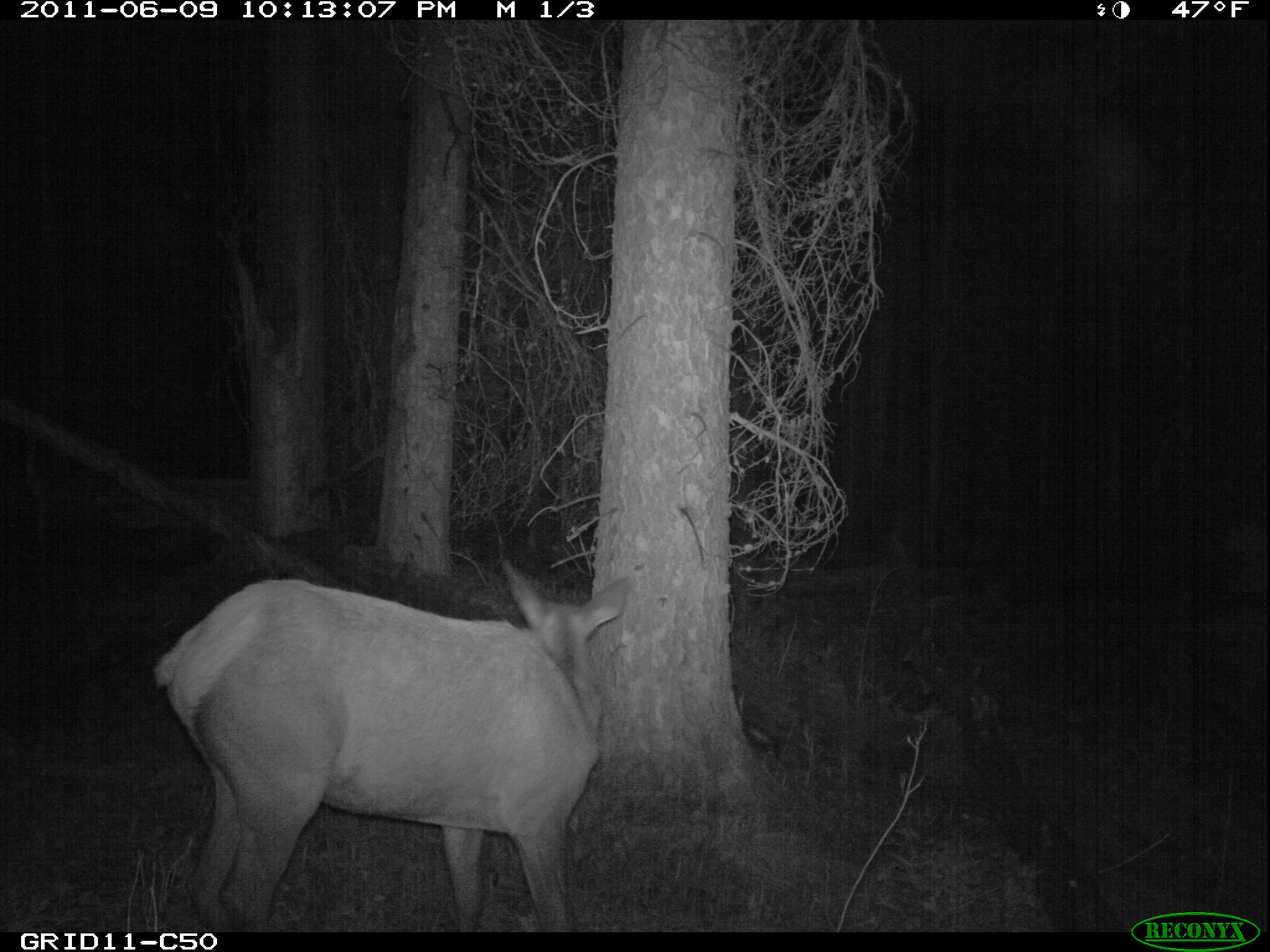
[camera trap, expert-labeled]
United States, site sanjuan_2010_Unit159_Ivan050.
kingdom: Animalia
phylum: Chordata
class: Mammalia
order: Artiodactyla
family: Cervidae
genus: Cervus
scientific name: Cervus elaphus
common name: red deer